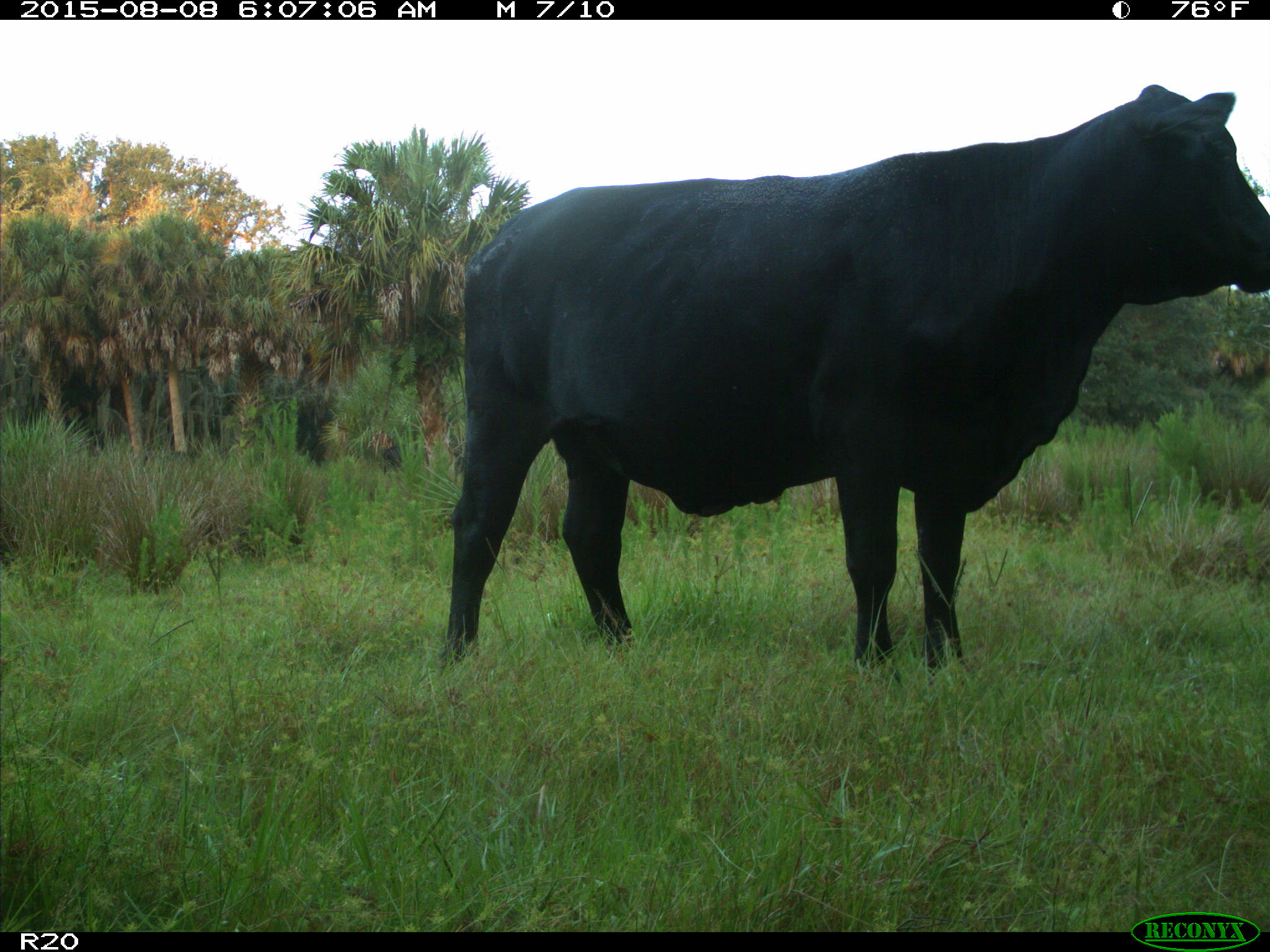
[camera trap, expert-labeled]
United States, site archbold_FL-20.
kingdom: Animalia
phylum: Chordata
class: Mammalia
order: Artiodactyla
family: Bovidae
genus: Bos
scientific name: Bos taurus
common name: domestic cow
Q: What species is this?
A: Bos taurus (domestic cow).